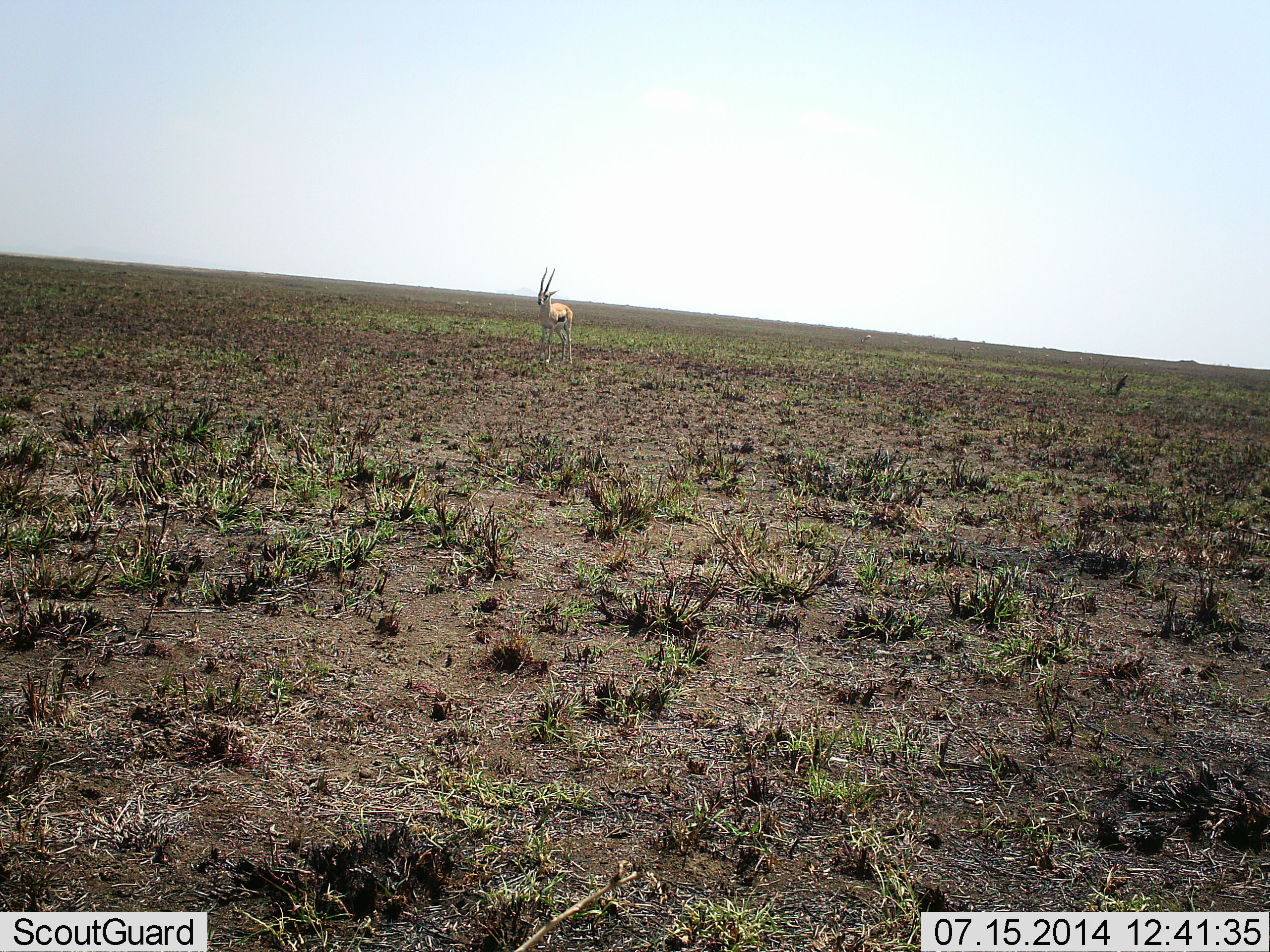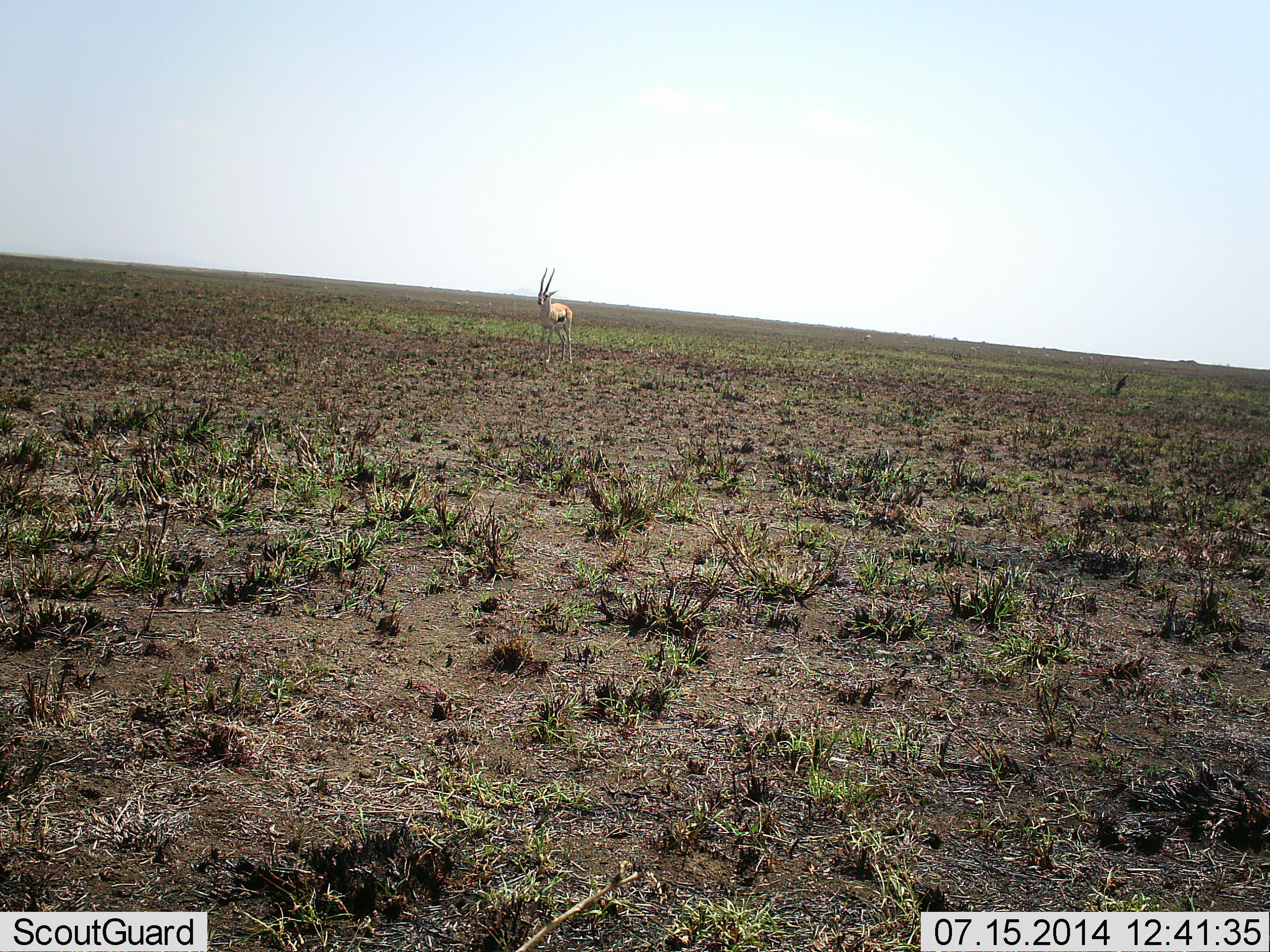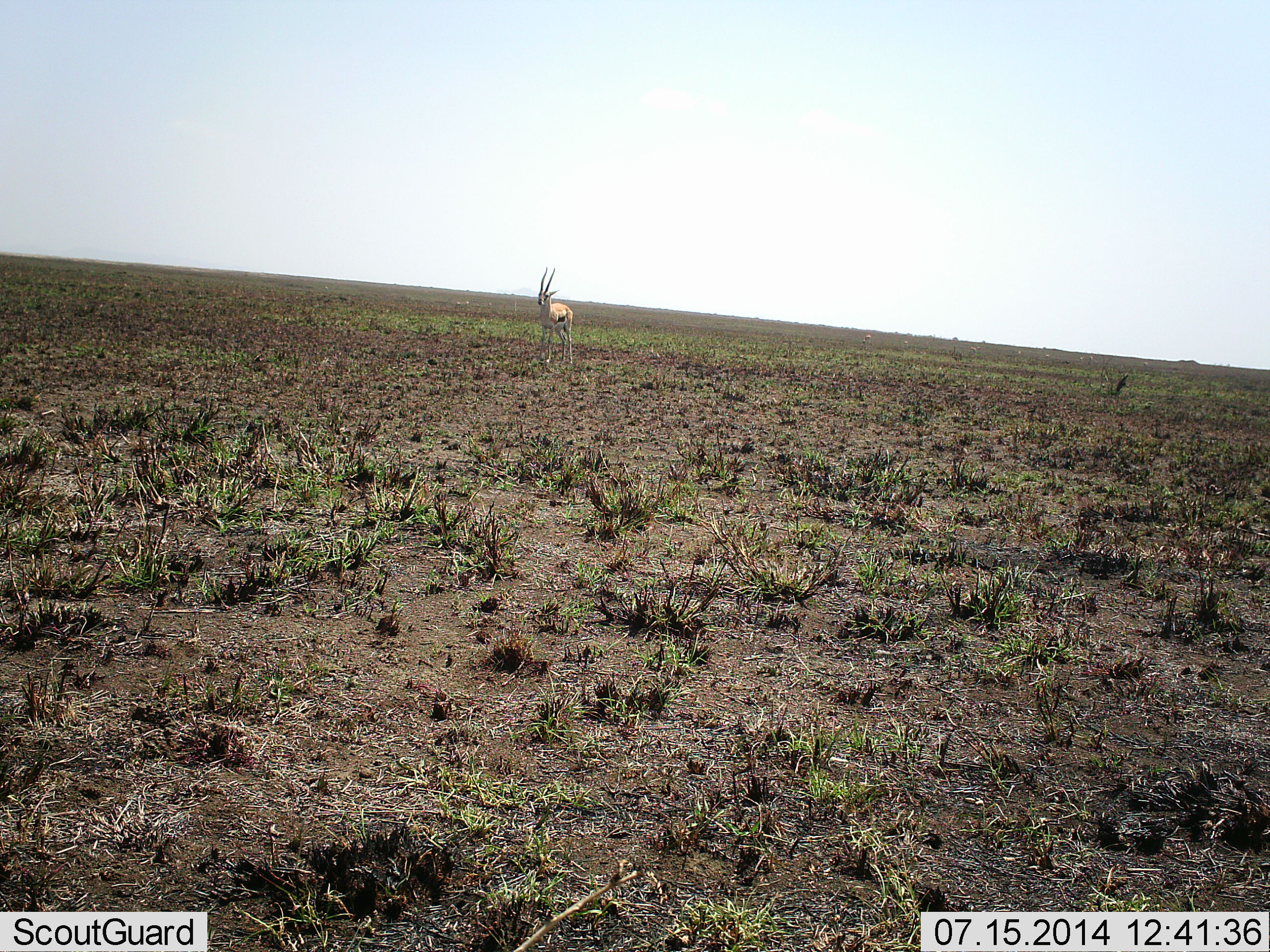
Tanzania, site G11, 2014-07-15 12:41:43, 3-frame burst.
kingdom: Animalia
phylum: Chordata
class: Mammalia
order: Artiodactyla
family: Bovidae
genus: Eudorcas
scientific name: Eudorcas thomsonii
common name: thomson's gazelle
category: gazellethomsons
Gazellethomsons (thomson's gazelle) (Eudorcas thomsonii), count 1. Behavior (volunteer vote fractions): standing 100%, resting 10%, moving 0%, interacting 0%. Young present (vote fraction): 0%. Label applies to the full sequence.